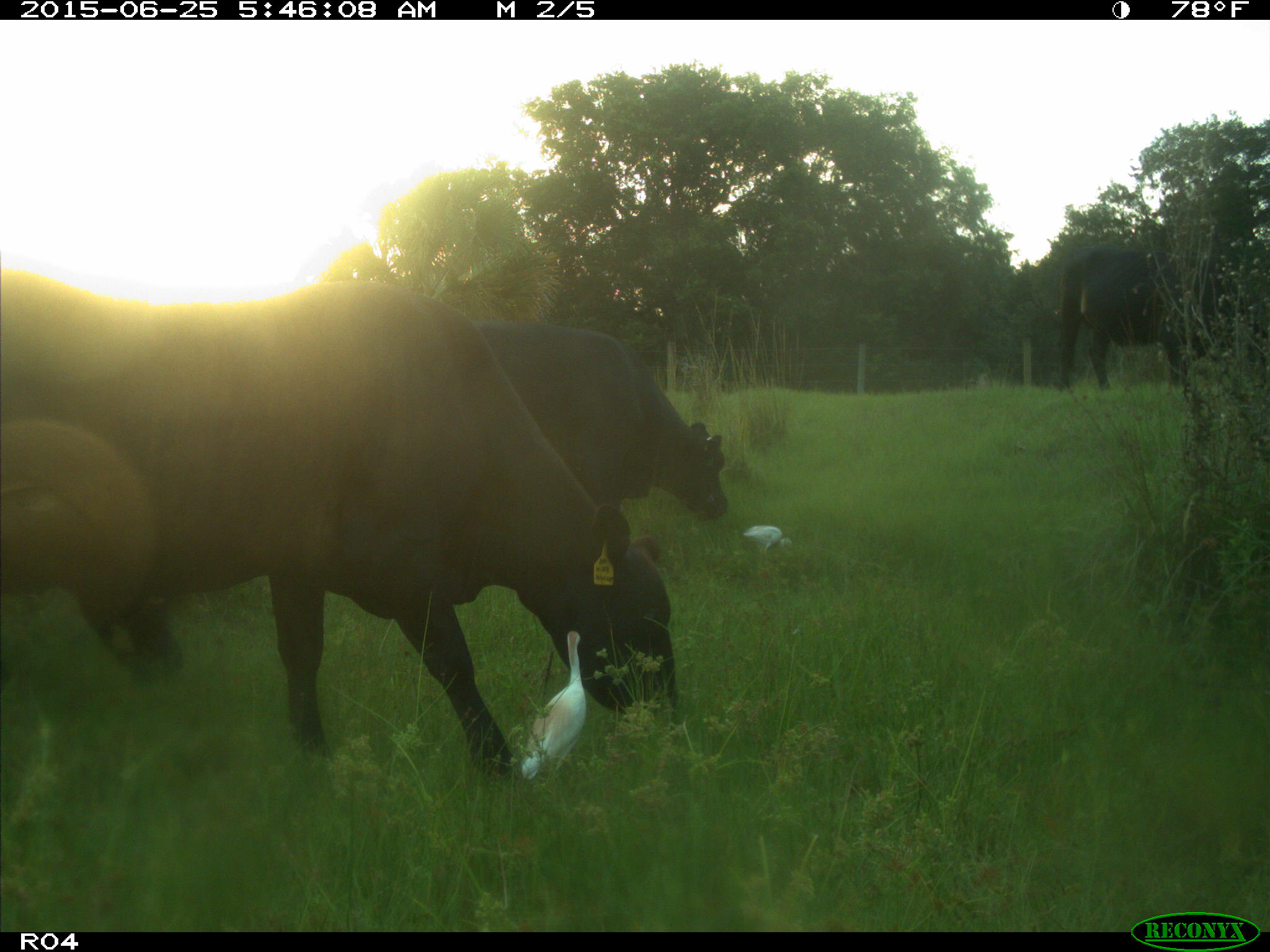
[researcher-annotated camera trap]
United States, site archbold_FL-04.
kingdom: Animalia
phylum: Chordata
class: Mammalia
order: Artiodactyla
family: Bovidae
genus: Bos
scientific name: Bos taurus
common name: domestic cow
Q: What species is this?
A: Bos taurus (domestic cow).